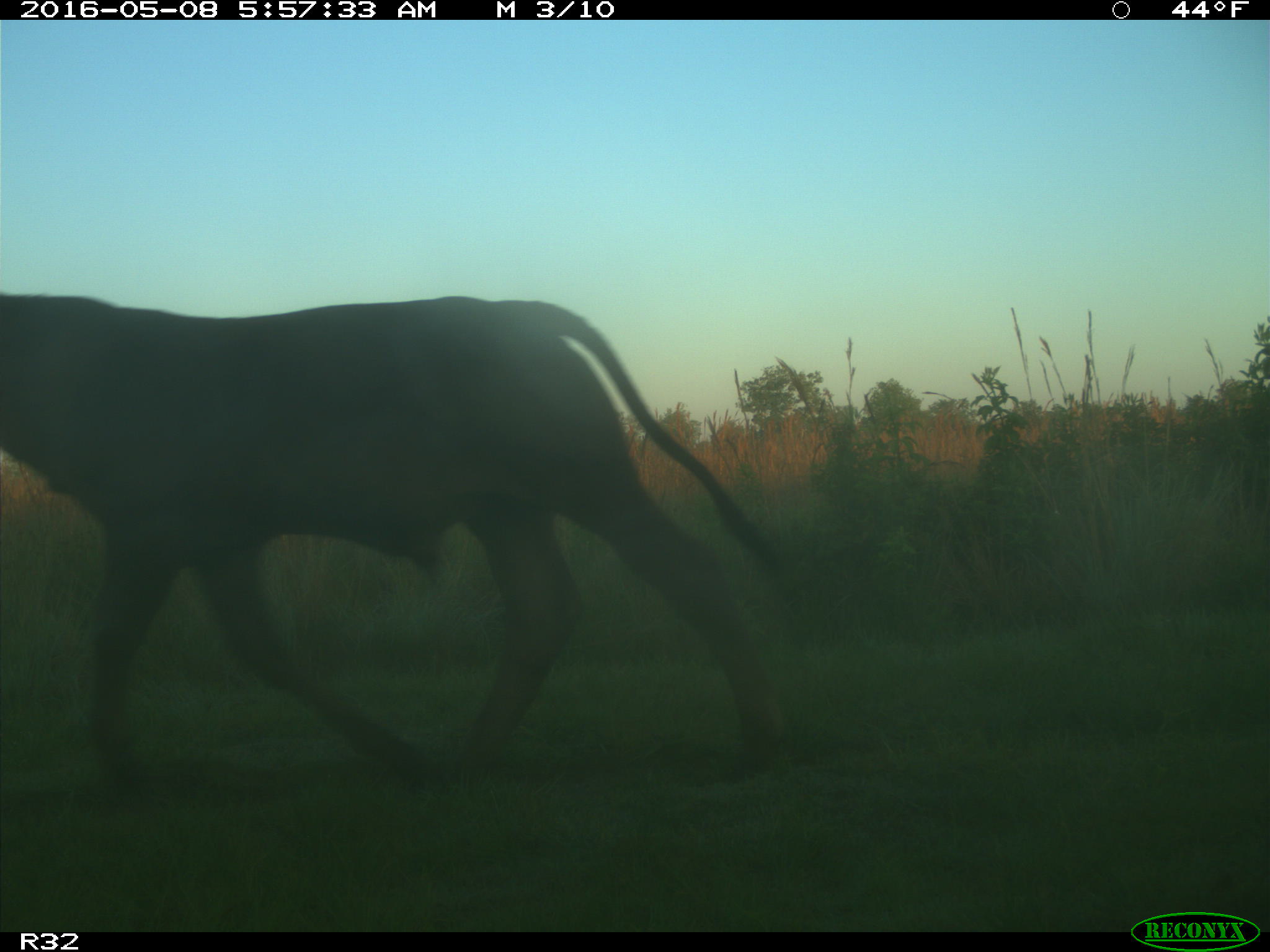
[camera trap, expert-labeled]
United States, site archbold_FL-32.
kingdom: Animalia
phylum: Chordata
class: Mammalia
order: Artiodactyla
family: Bovidae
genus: Bos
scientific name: Bos taurus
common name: domestic cow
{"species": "Bos taurus (domestic cow)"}